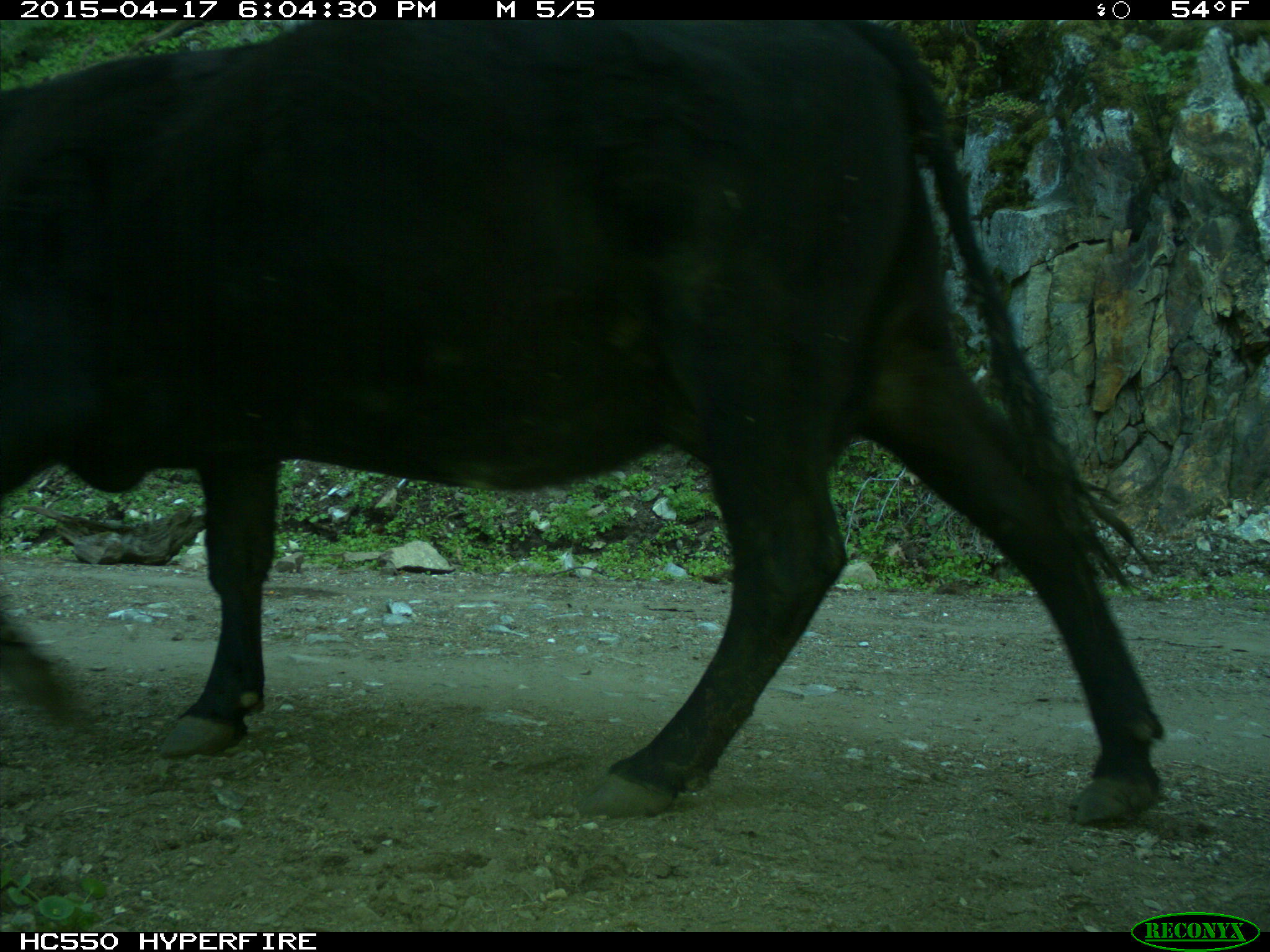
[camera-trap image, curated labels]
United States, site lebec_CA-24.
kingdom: Animalia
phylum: Chordata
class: Mammalia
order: Artiodactyla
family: Bovidae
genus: Bos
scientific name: Bos taurus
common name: domestic cow